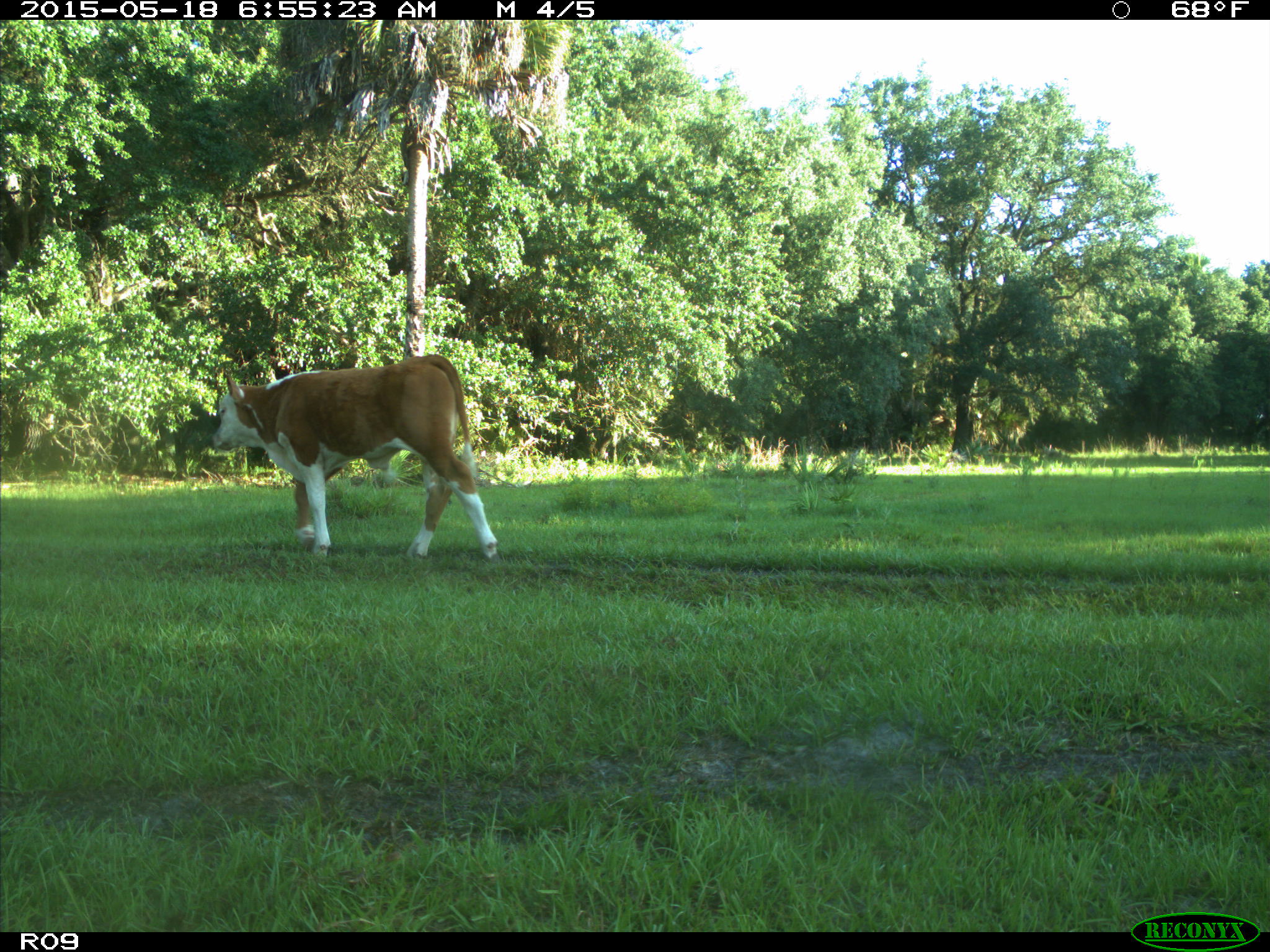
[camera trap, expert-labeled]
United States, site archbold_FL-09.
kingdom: Animalia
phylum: Chordata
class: Mammalia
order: Artiodactyla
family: Bovidae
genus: Bos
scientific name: Bos taurus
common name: domestic cow